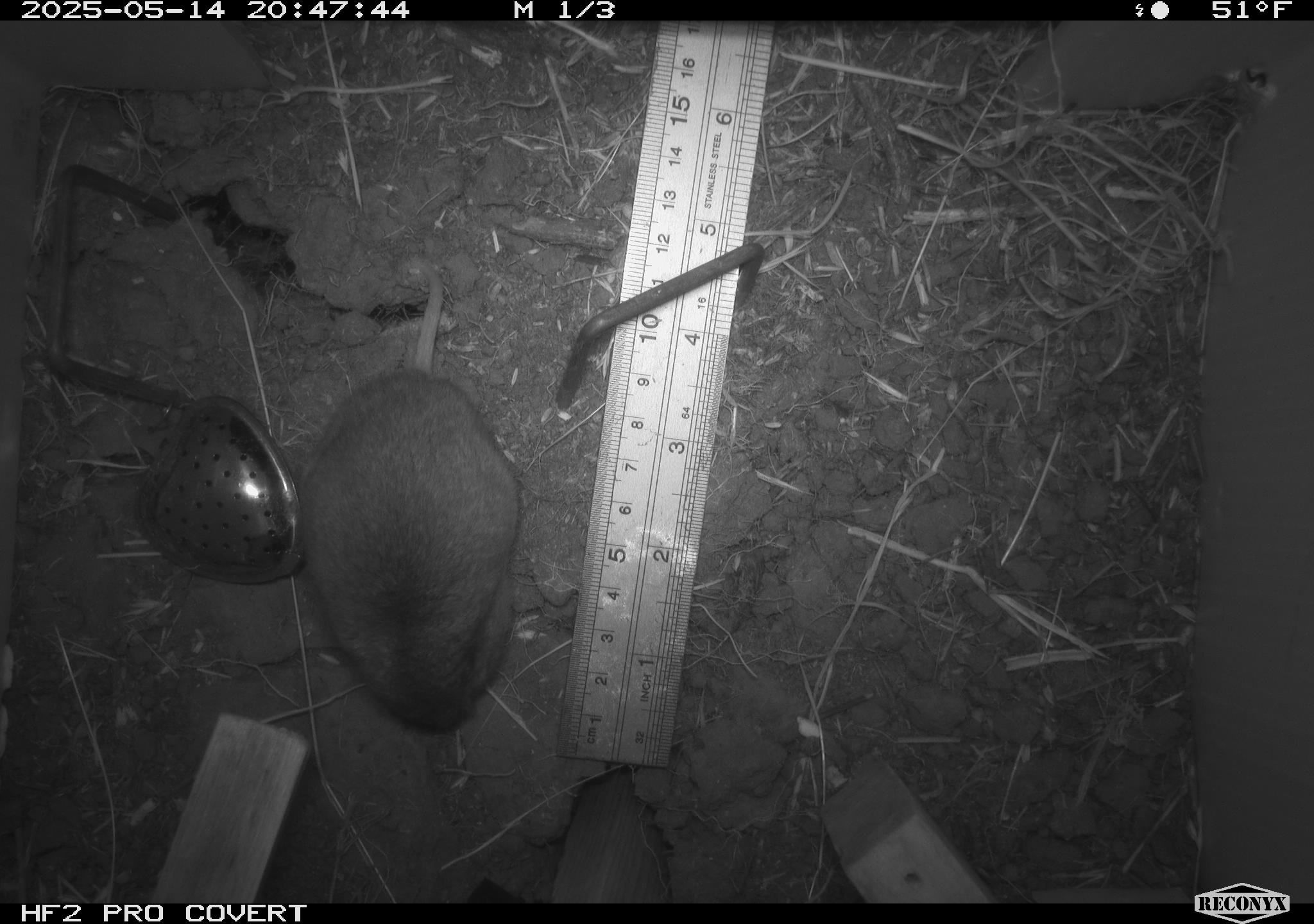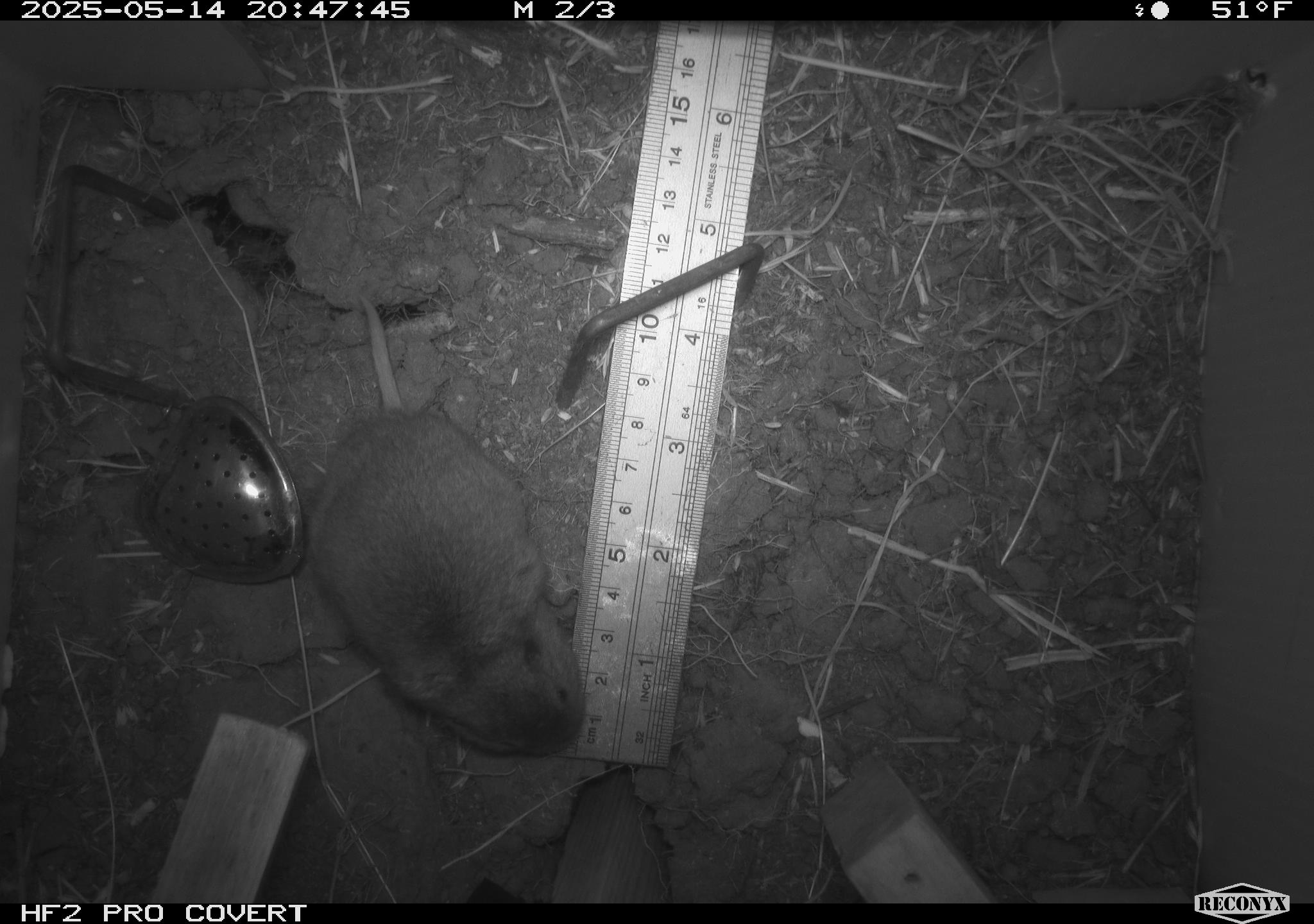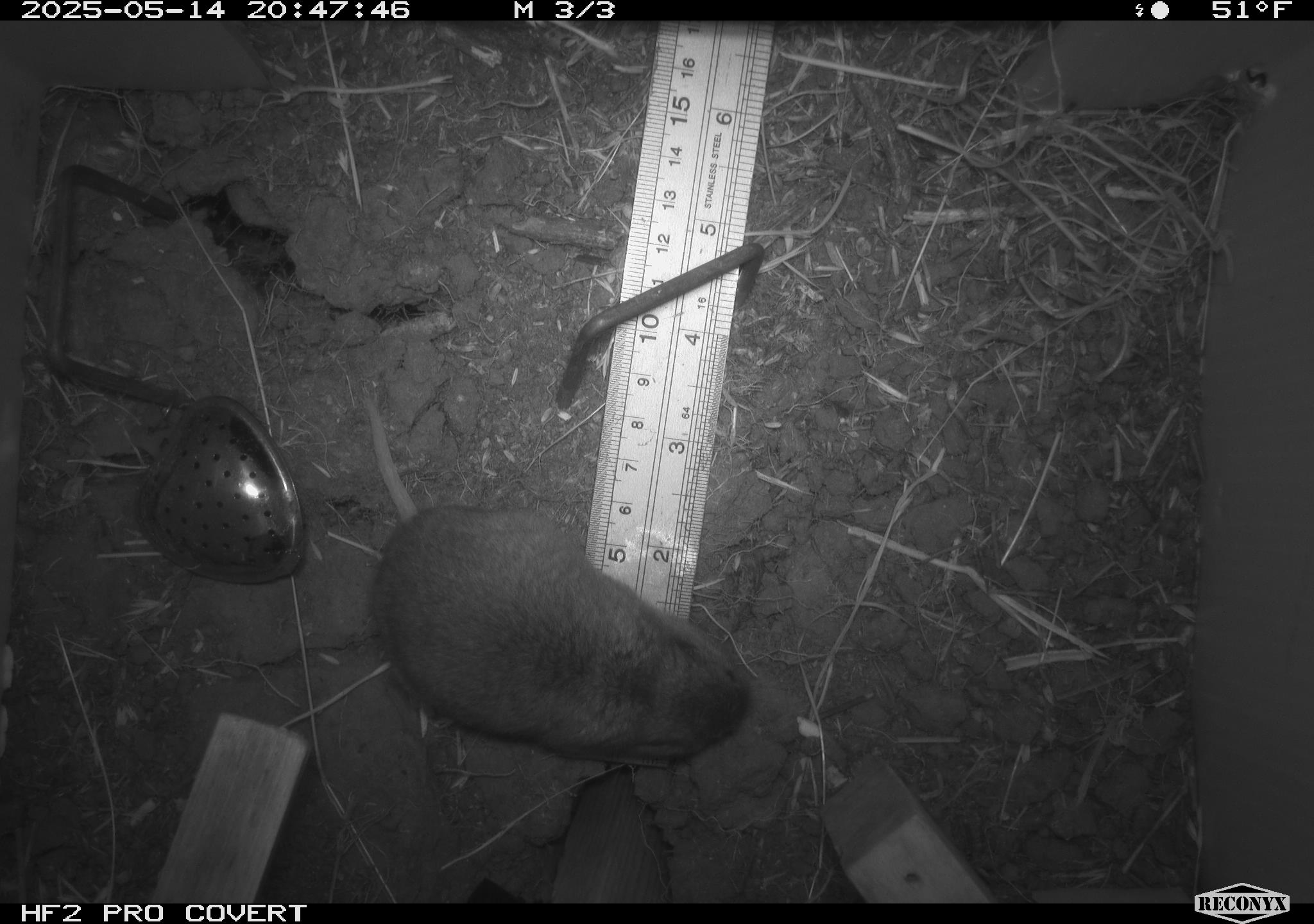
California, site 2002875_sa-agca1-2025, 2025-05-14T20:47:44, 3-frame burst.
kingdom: Animalia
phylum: Chordata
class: Mammalia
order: Rodentia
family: Geomyidae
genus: Thomomys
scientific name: Thomomys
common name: smooth-toothed pocket gophers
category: thomomys species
Thomomys species (smooth-toothed pocket gophers) (Thomomys).